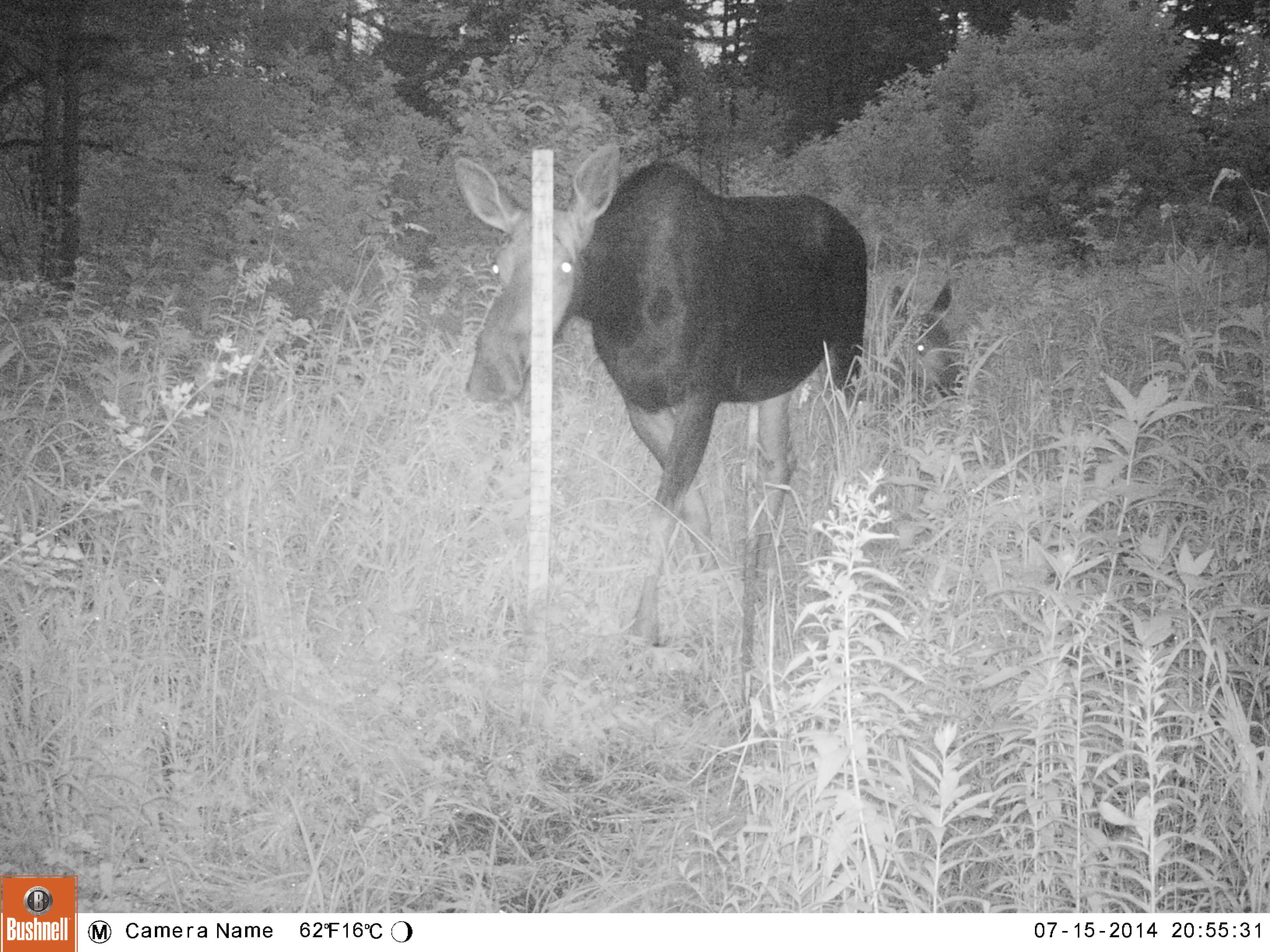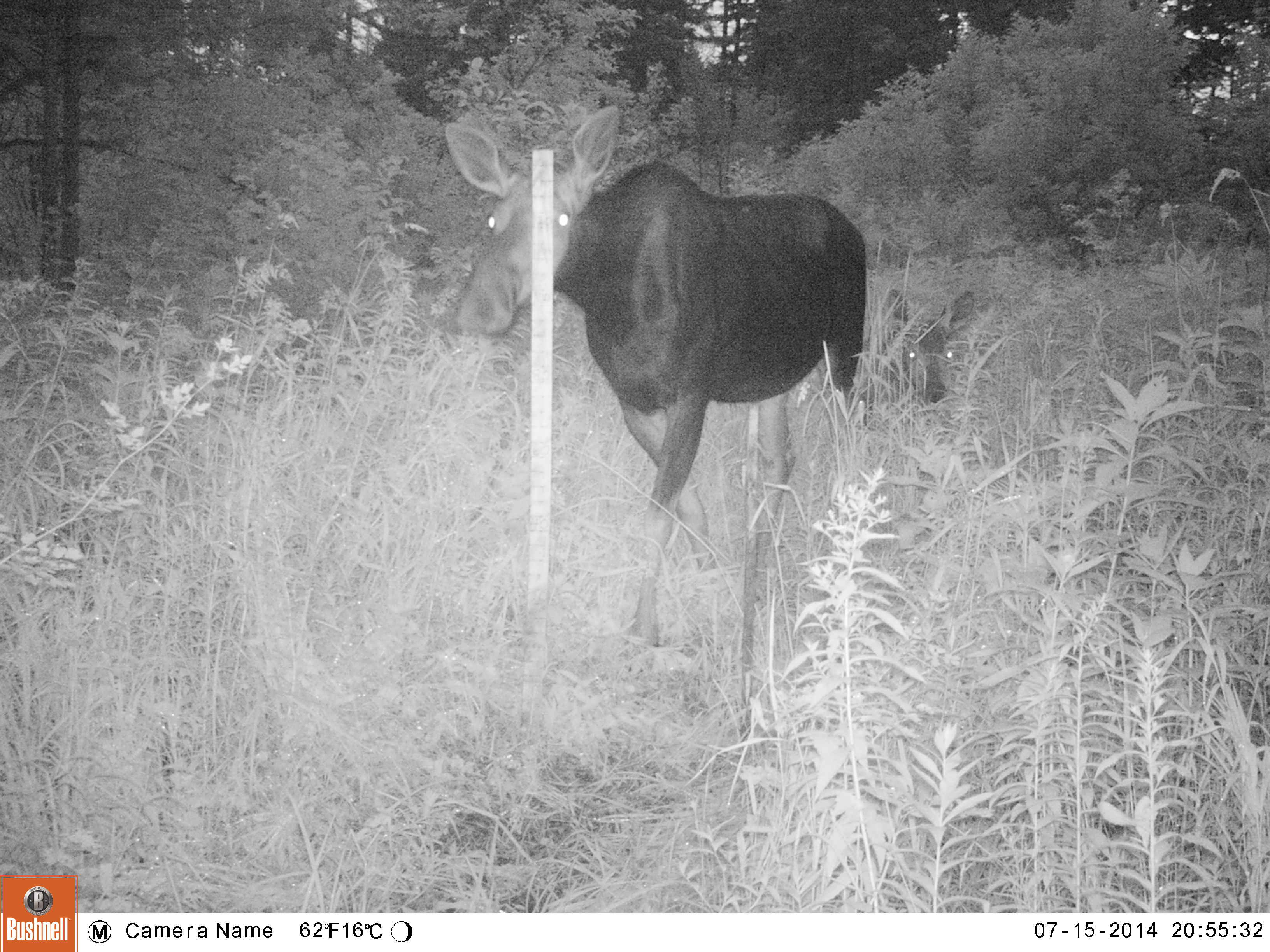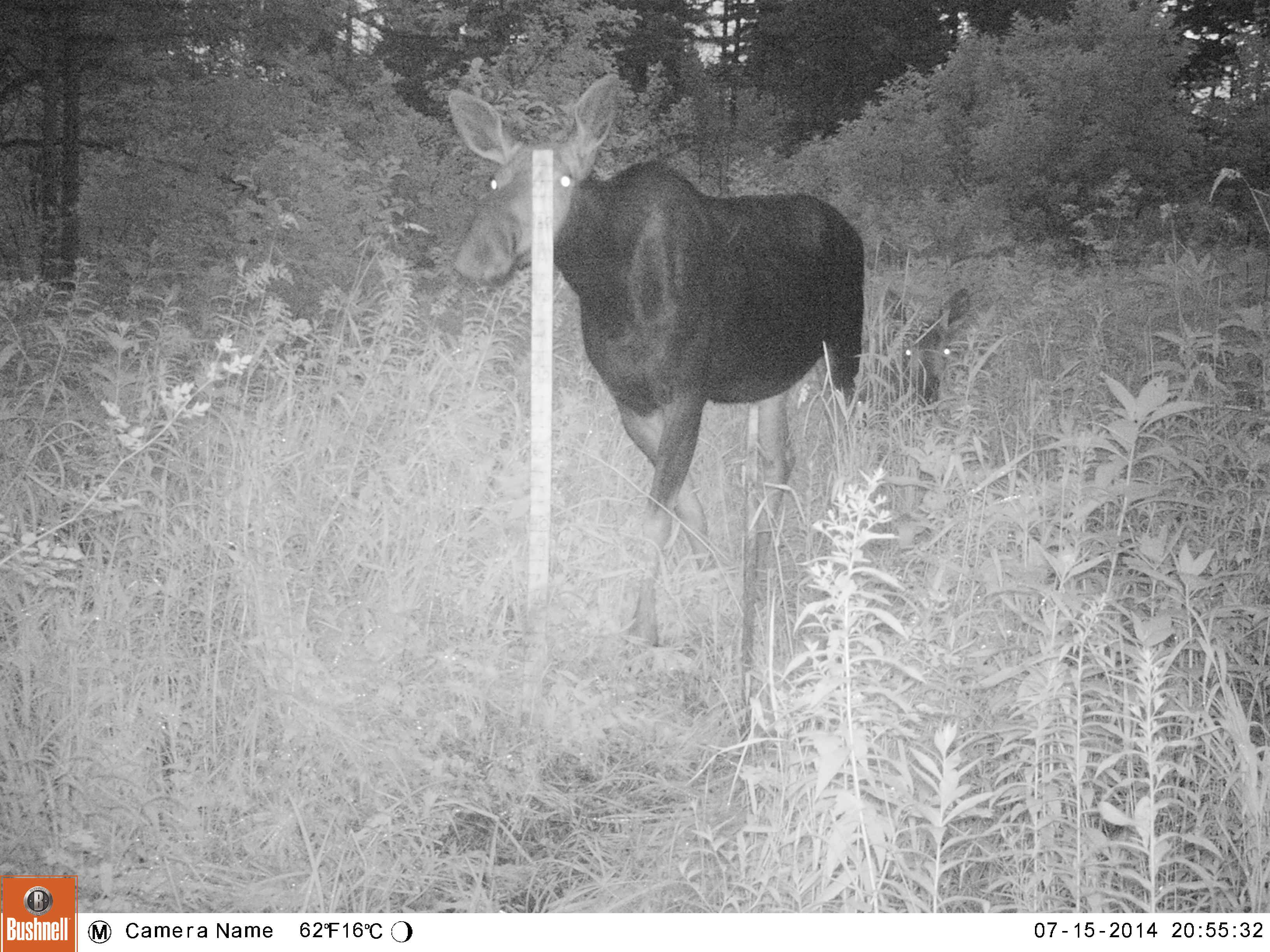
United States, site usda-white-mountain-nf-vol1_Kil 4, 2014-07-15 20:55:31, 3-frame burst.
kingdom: Animalia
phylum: Chordata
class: Mammalia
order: Artiodactyla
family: Cervidae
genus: Alces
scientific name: Alces alces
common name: moose